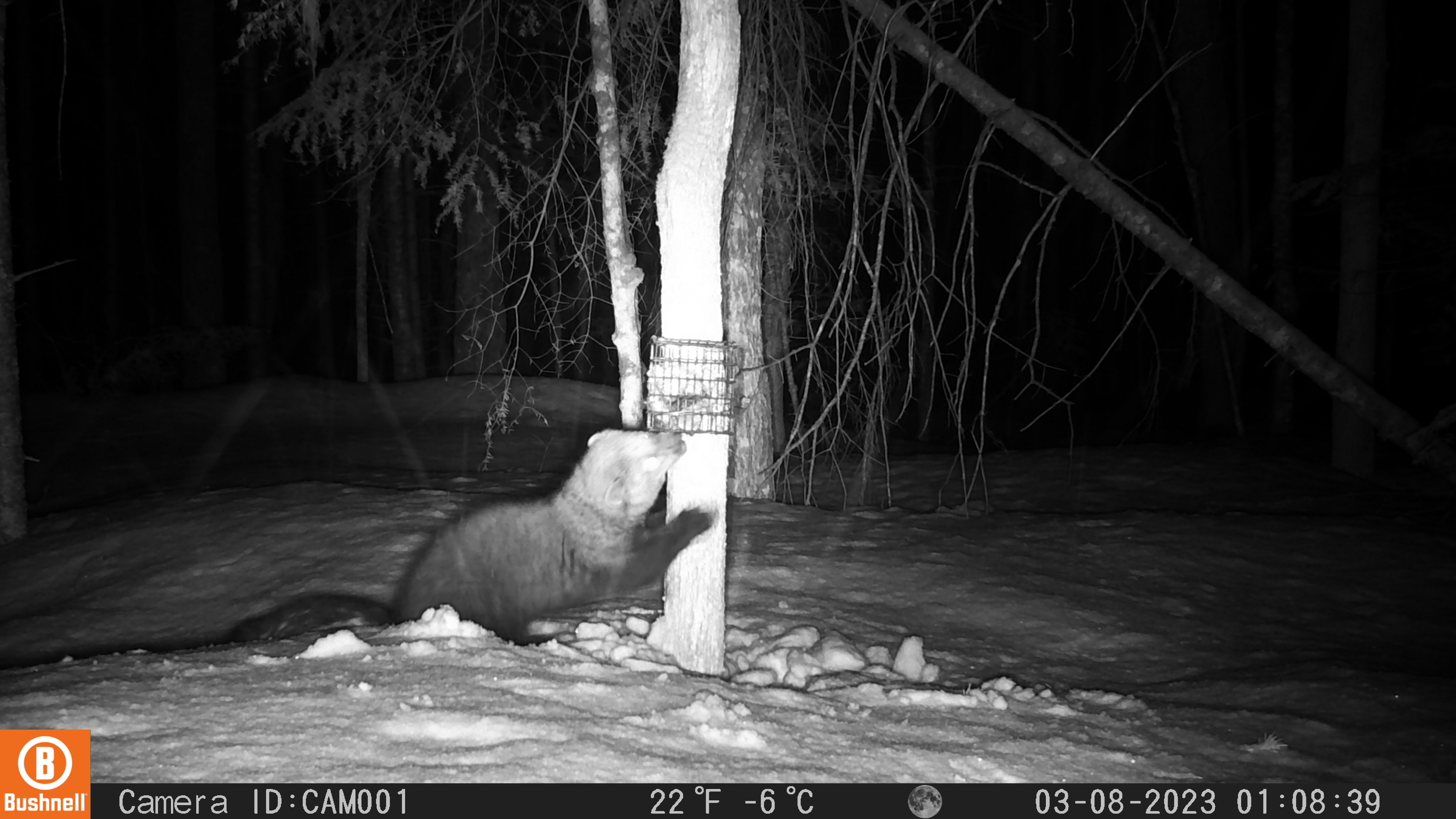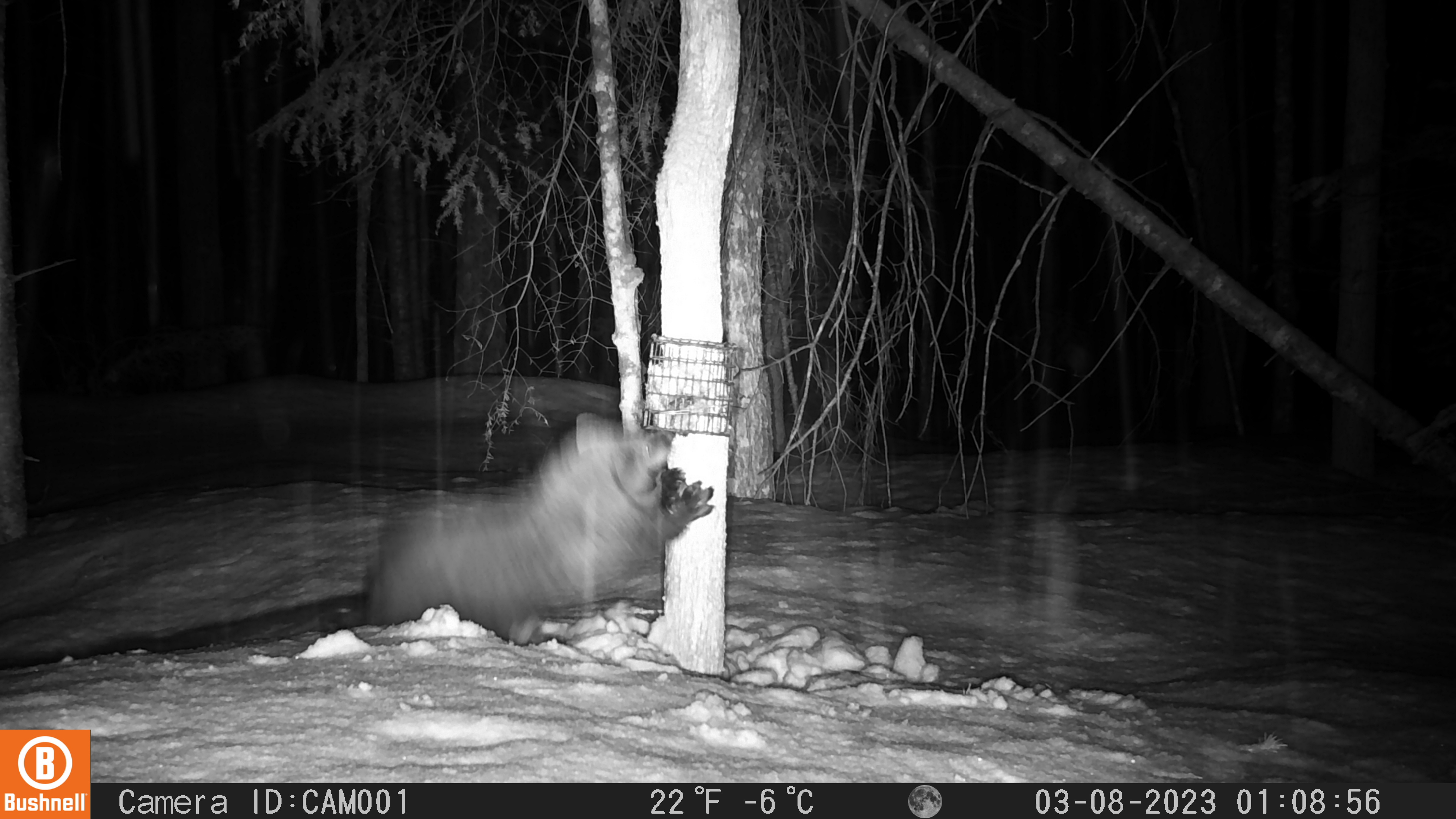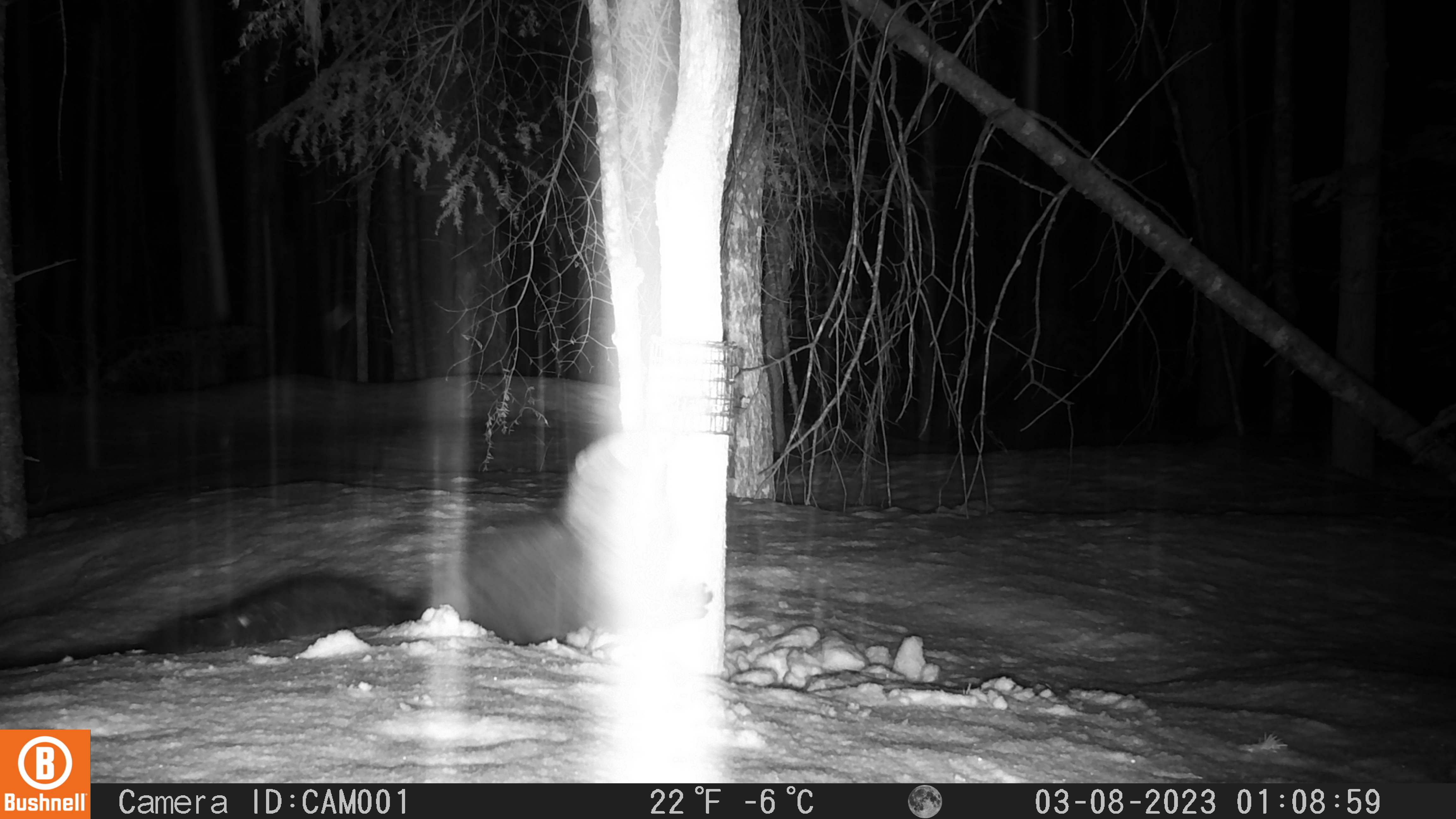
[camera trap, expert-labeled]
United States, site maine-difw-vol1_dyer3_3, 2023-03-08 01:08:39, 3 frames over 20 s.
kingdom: Animalia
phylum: Chordata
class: Mammalia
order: Carnivora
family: Mustelidae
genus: Pekania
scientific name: Pekania pennanti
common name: fisher